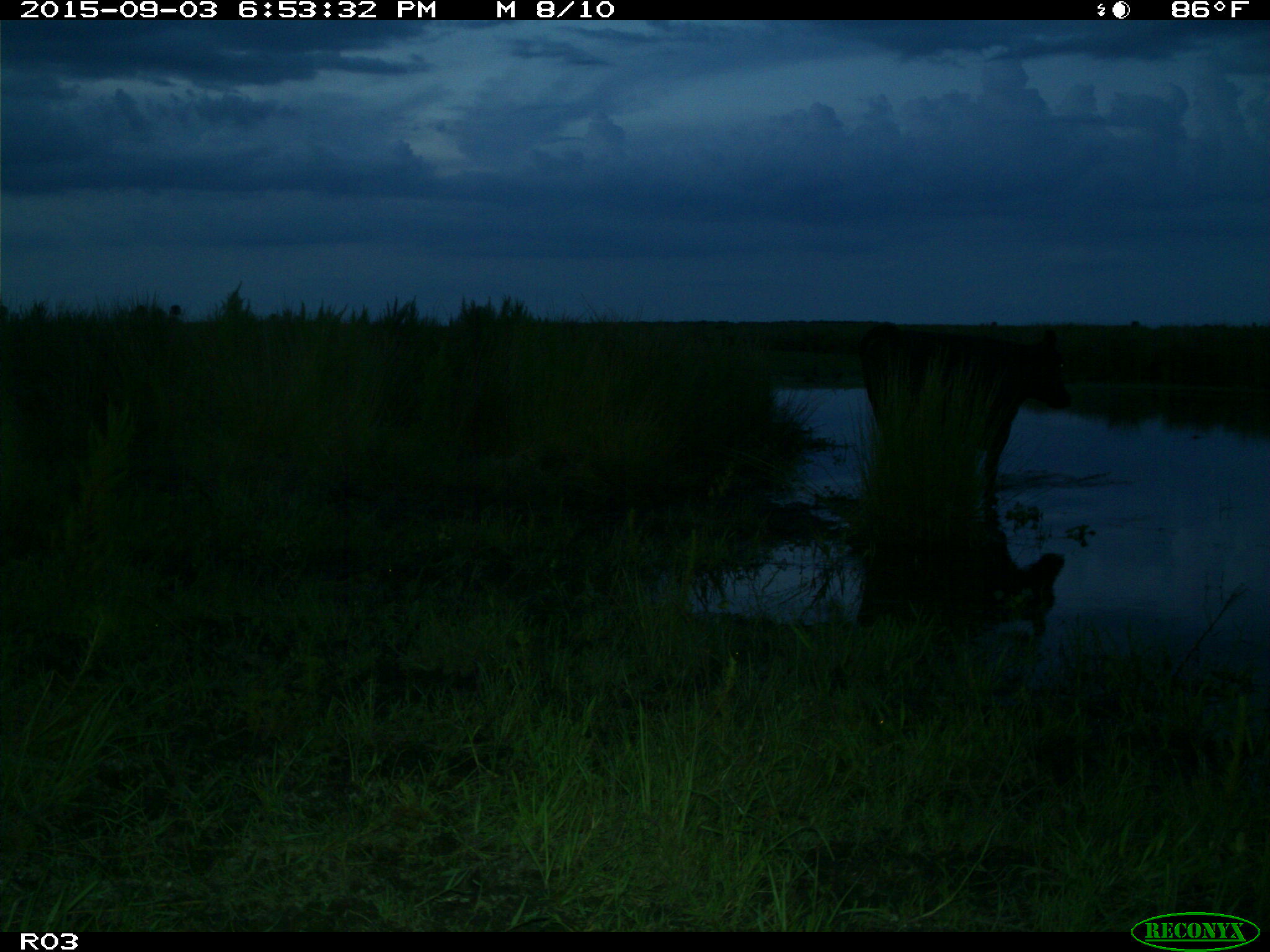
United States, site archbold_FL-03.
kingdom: Animalia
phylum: Chordata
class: Mammalia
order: Artiodactyla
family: Bovidae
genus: Bos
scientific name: Bos taurus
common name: domestic cow